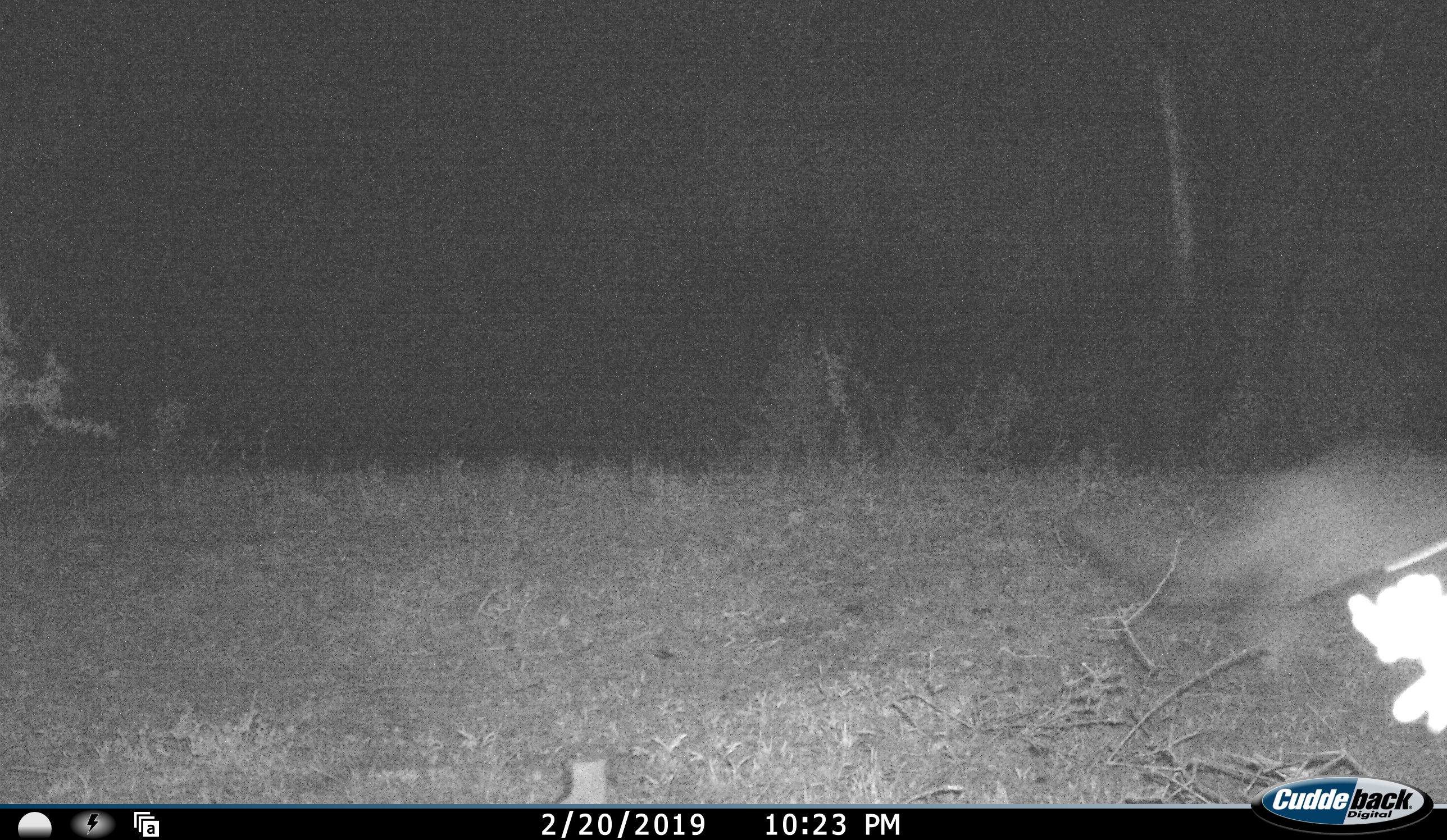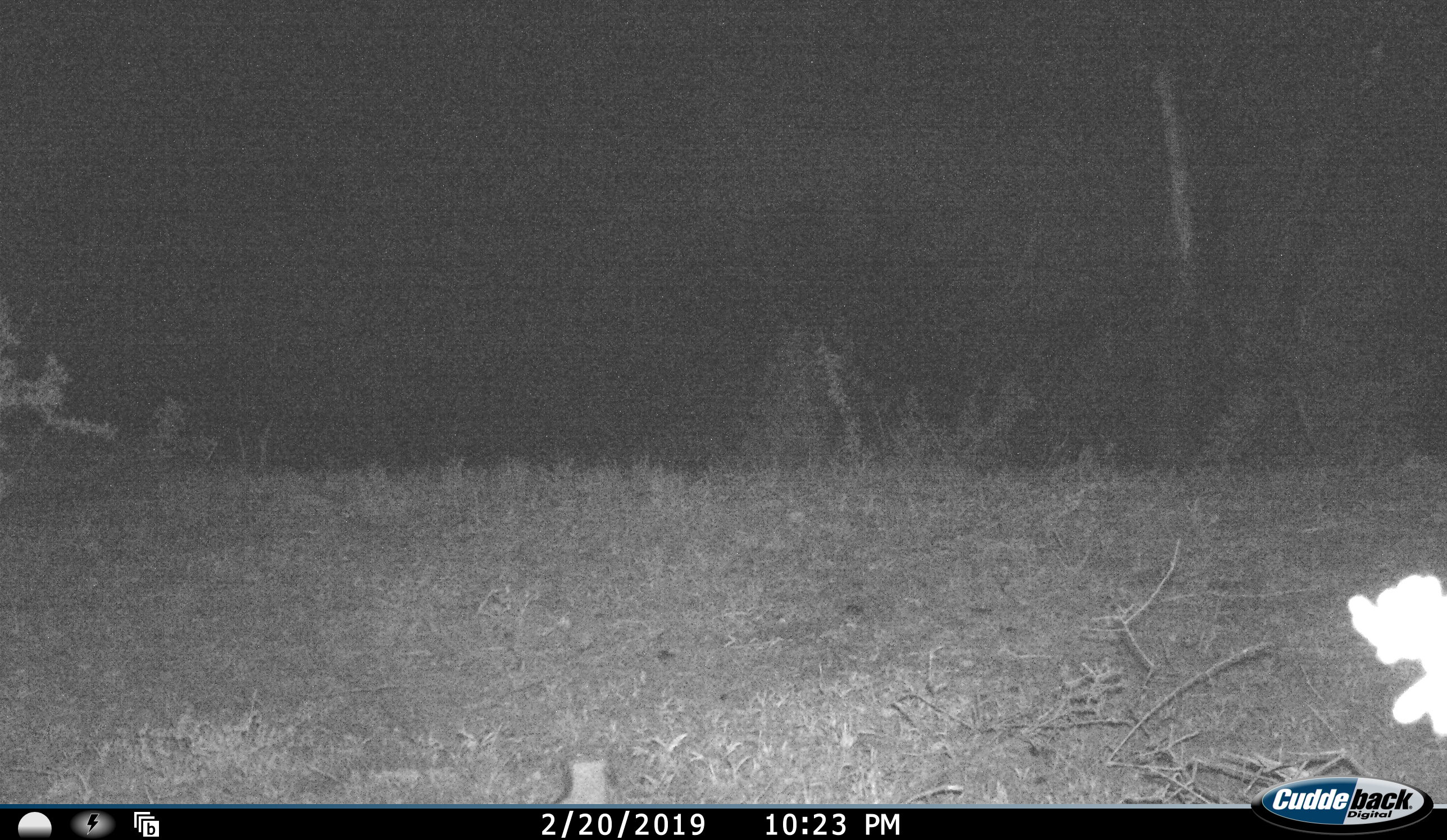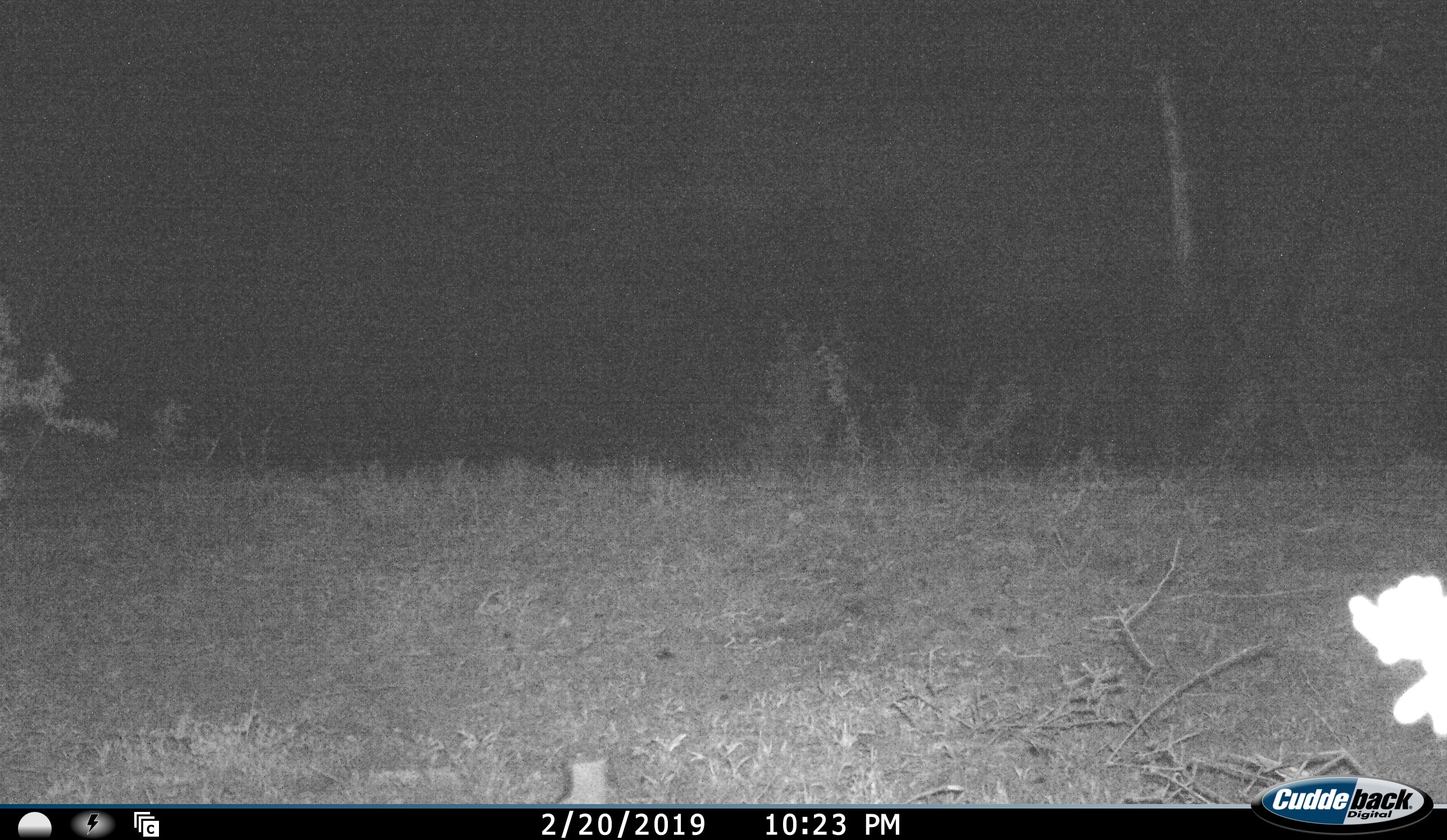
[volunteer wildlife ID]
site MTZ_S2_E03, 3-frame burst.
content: unidentified animal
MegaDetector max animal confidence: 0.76